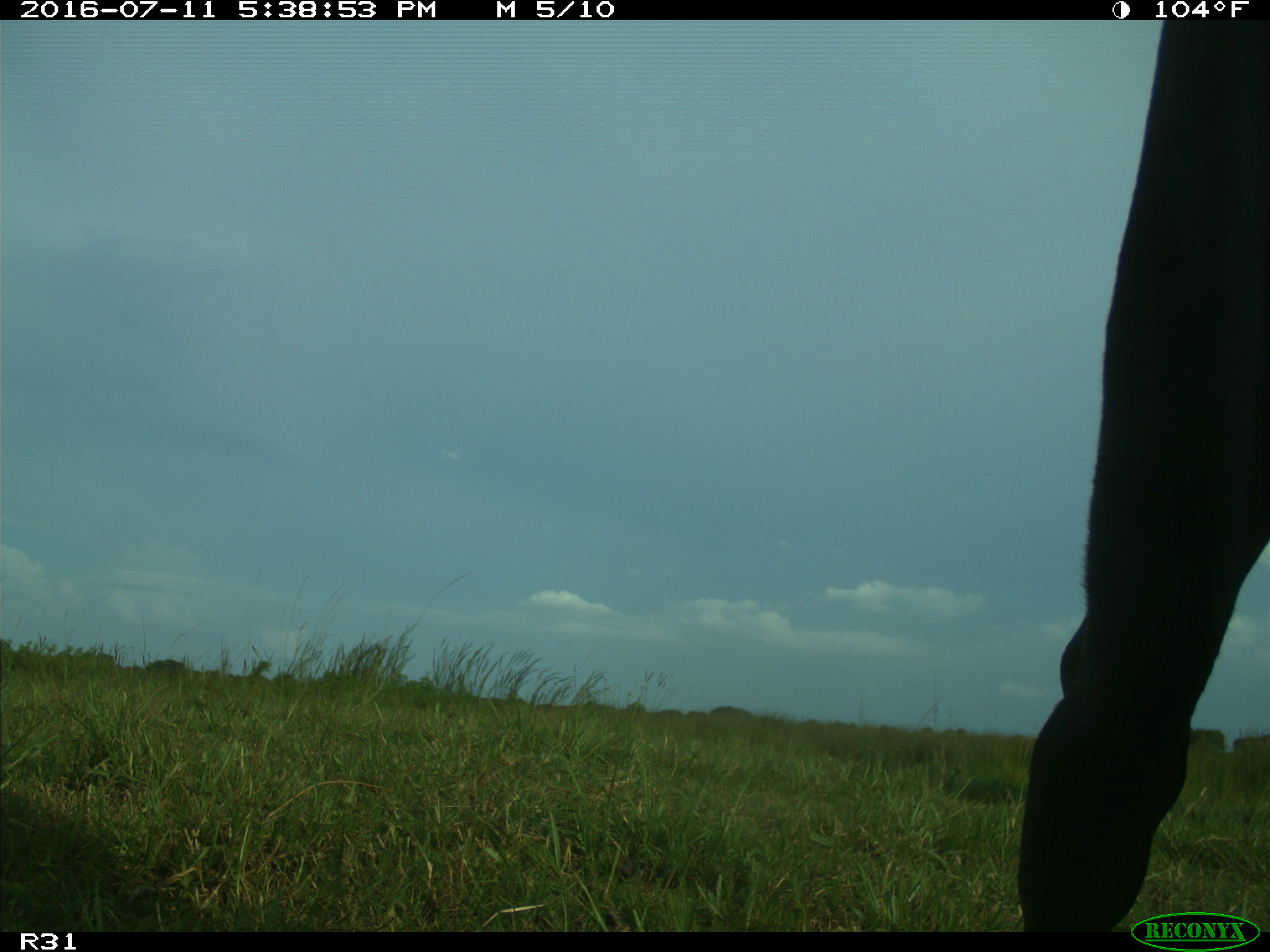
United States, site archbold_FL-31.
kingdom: Animalia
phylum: Chordata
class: Mammalia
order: Artiodactyla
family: Bovidae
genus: Bos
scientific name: Bos taurus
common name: domestic cow